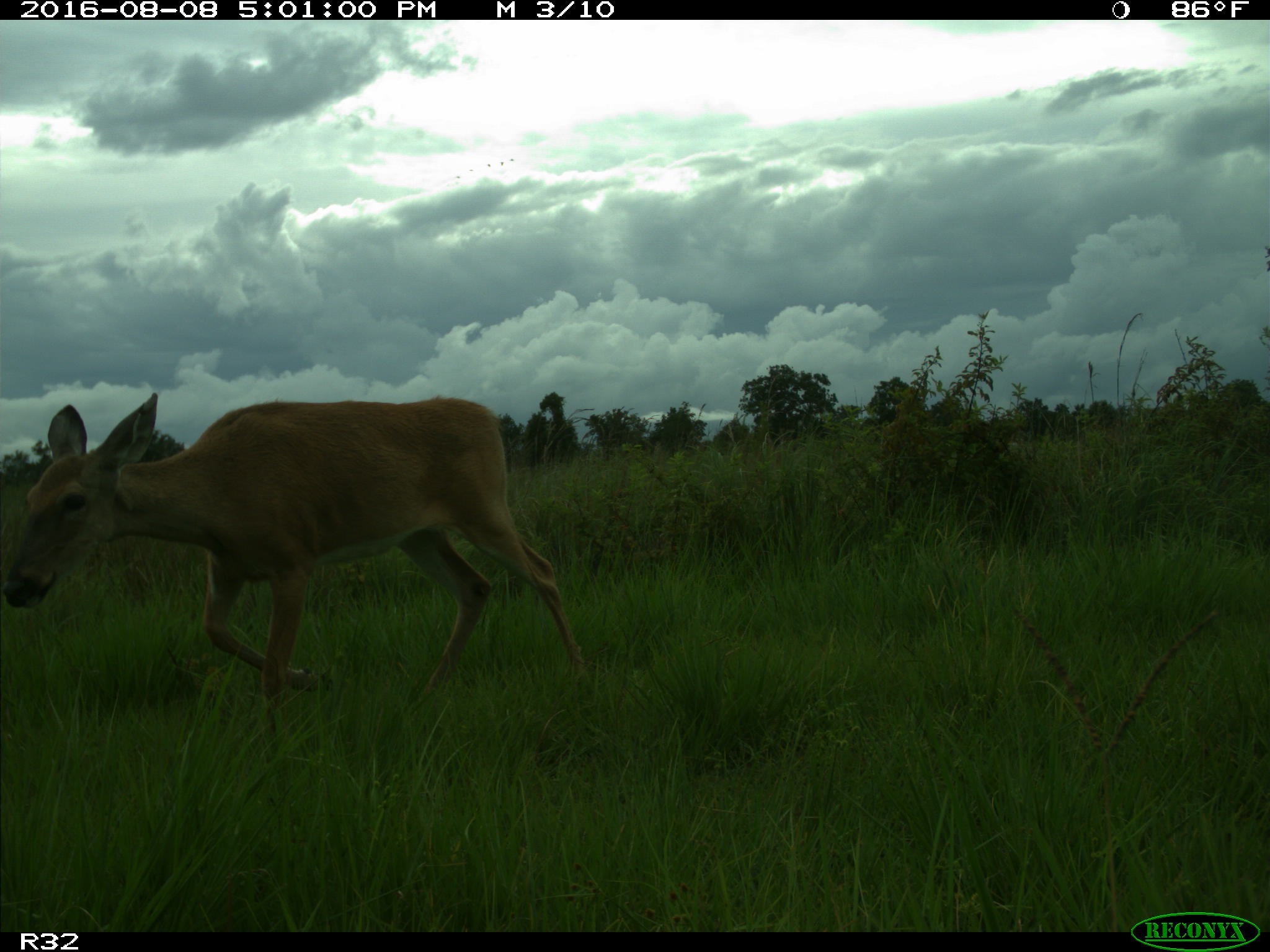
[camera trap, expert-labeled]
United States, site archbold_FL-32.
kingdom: Animalia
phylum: Chordata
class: Mammalia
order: Artiodactyla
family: Cervidae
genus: Odocoileus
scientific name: Odocoileus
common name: deer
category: unidentified deer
Unidentified deer (deer) (Odocoileus).